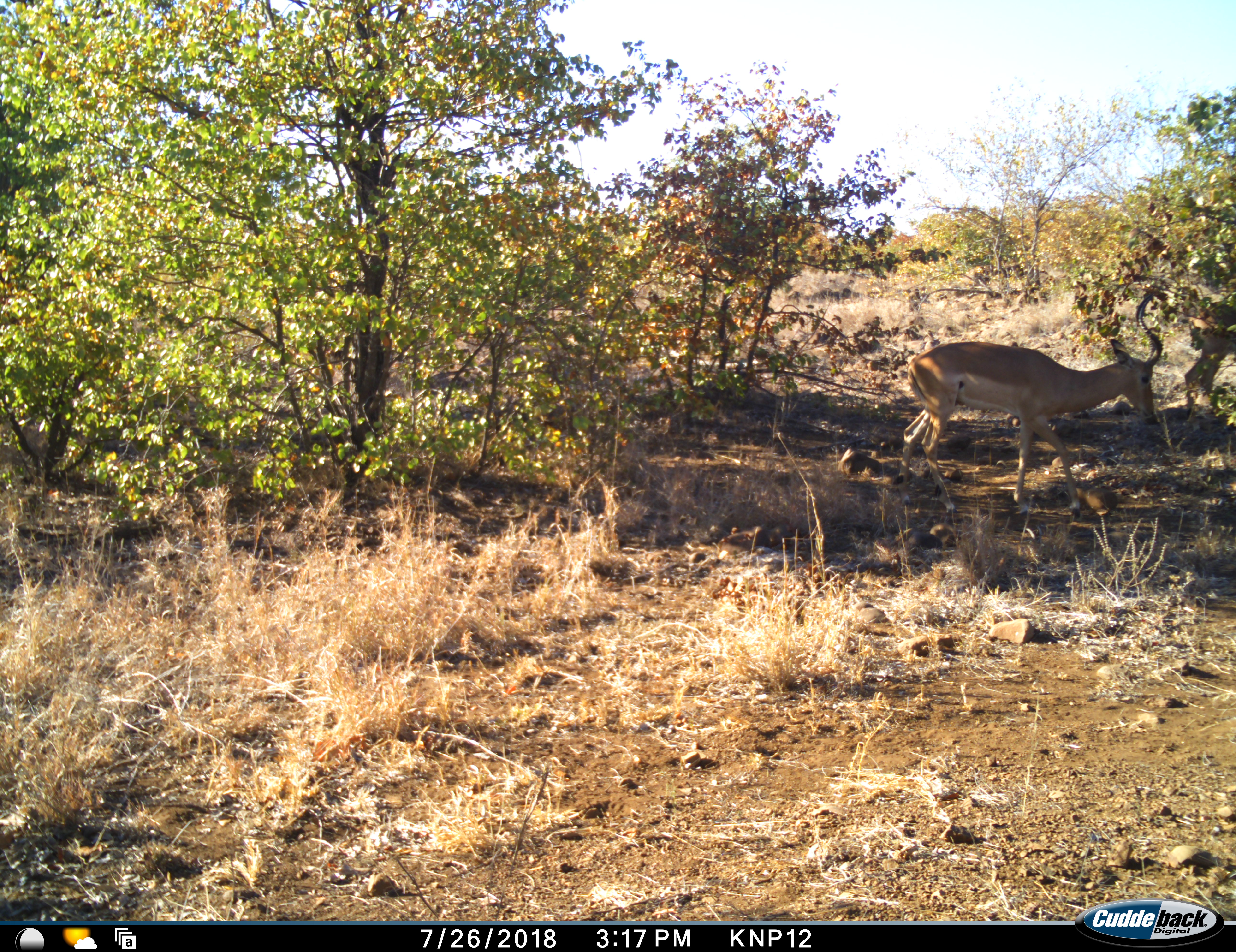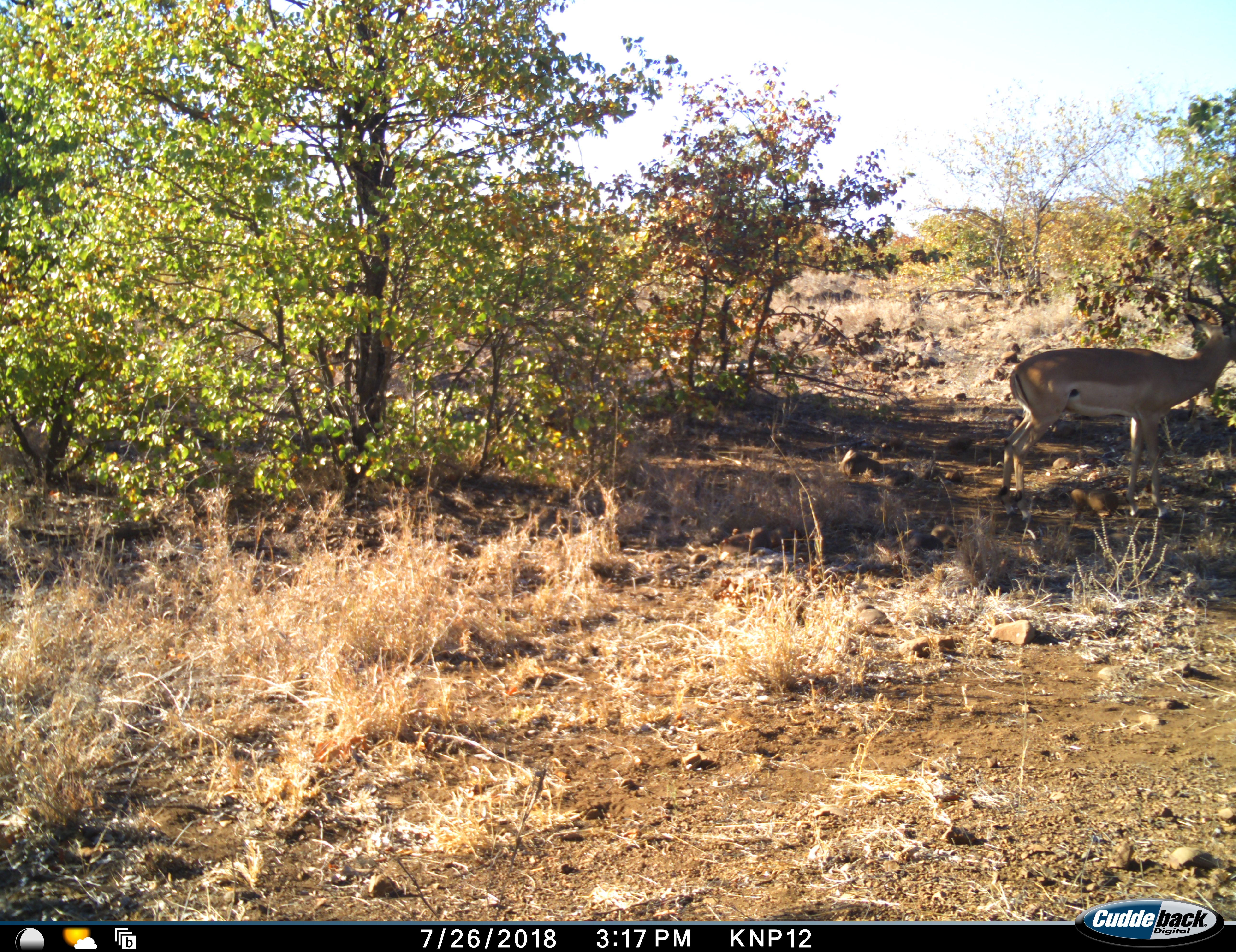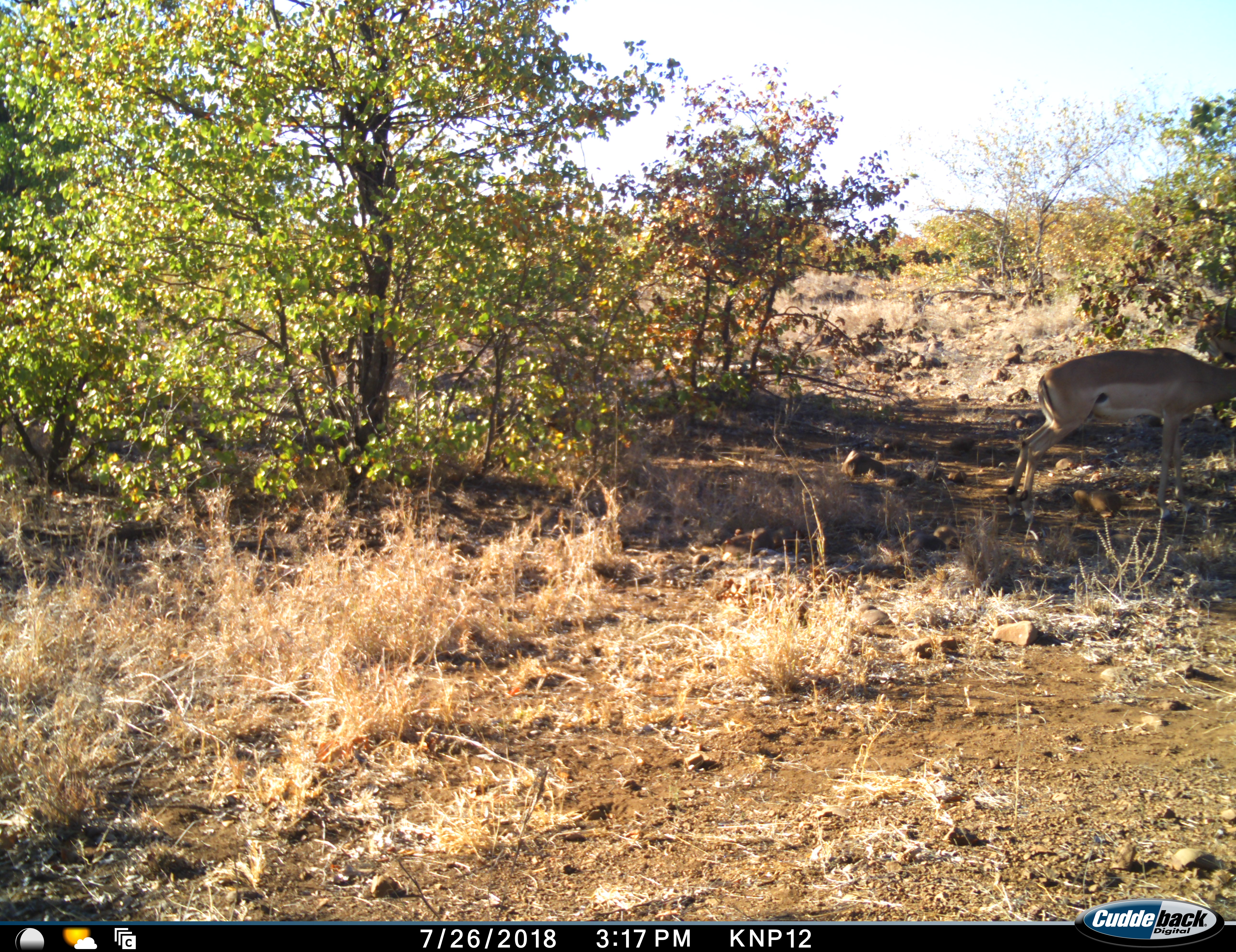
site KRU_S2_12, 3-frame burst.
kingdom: Animalia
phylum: Chordata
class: Mammalia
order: Artiodactyla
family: Bovidae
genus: Aepyceros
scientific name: Aepyceros melampus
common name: impala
Impala (Aepyceros melampus), count 2. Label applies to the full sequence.